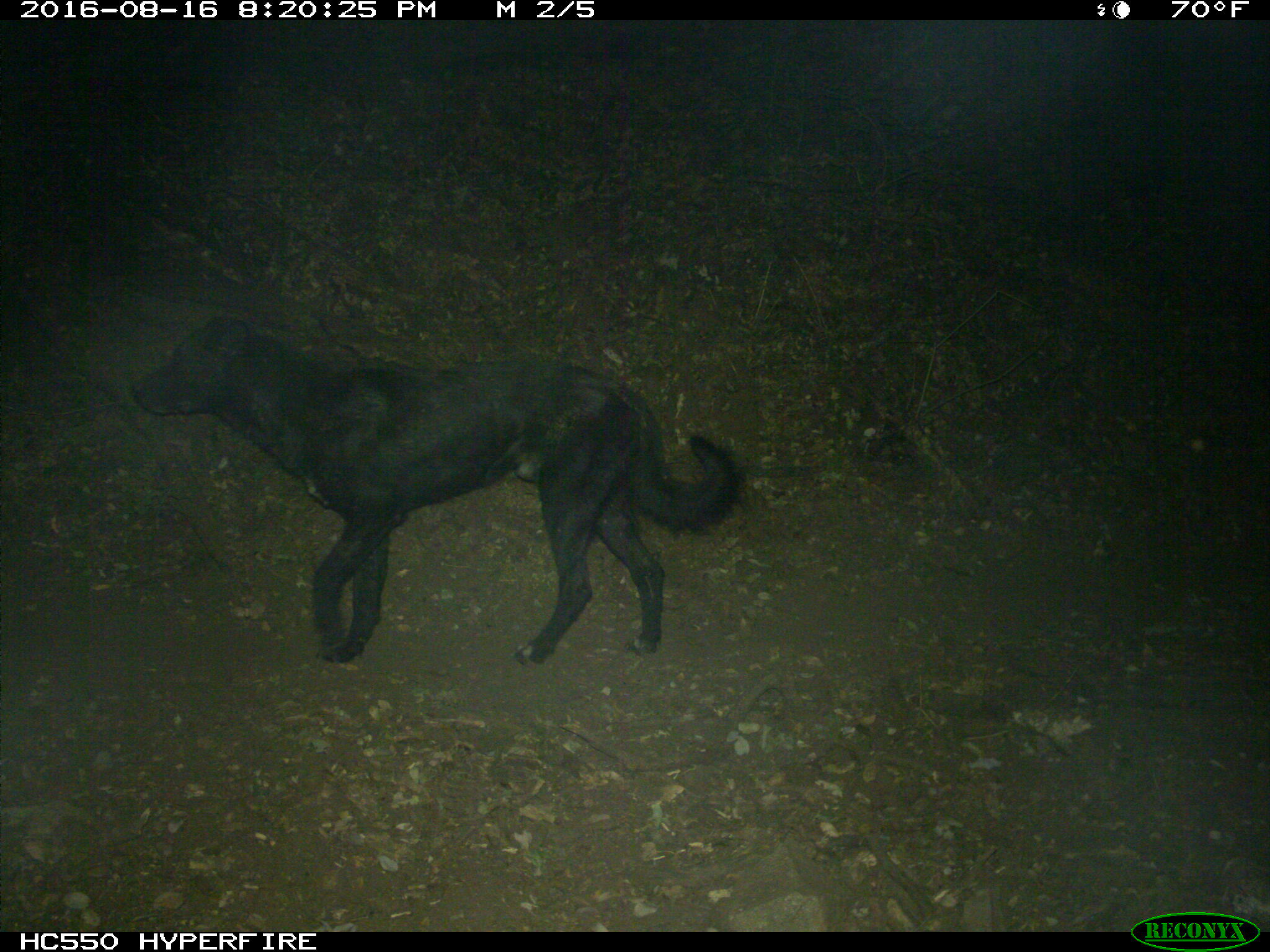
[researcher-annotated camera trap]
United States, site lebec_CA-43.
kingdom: Animalia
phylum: Chordata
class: Mammalia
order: Carnivora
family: Canidae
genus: Canis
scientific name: Canis familiaris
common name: domestic dog